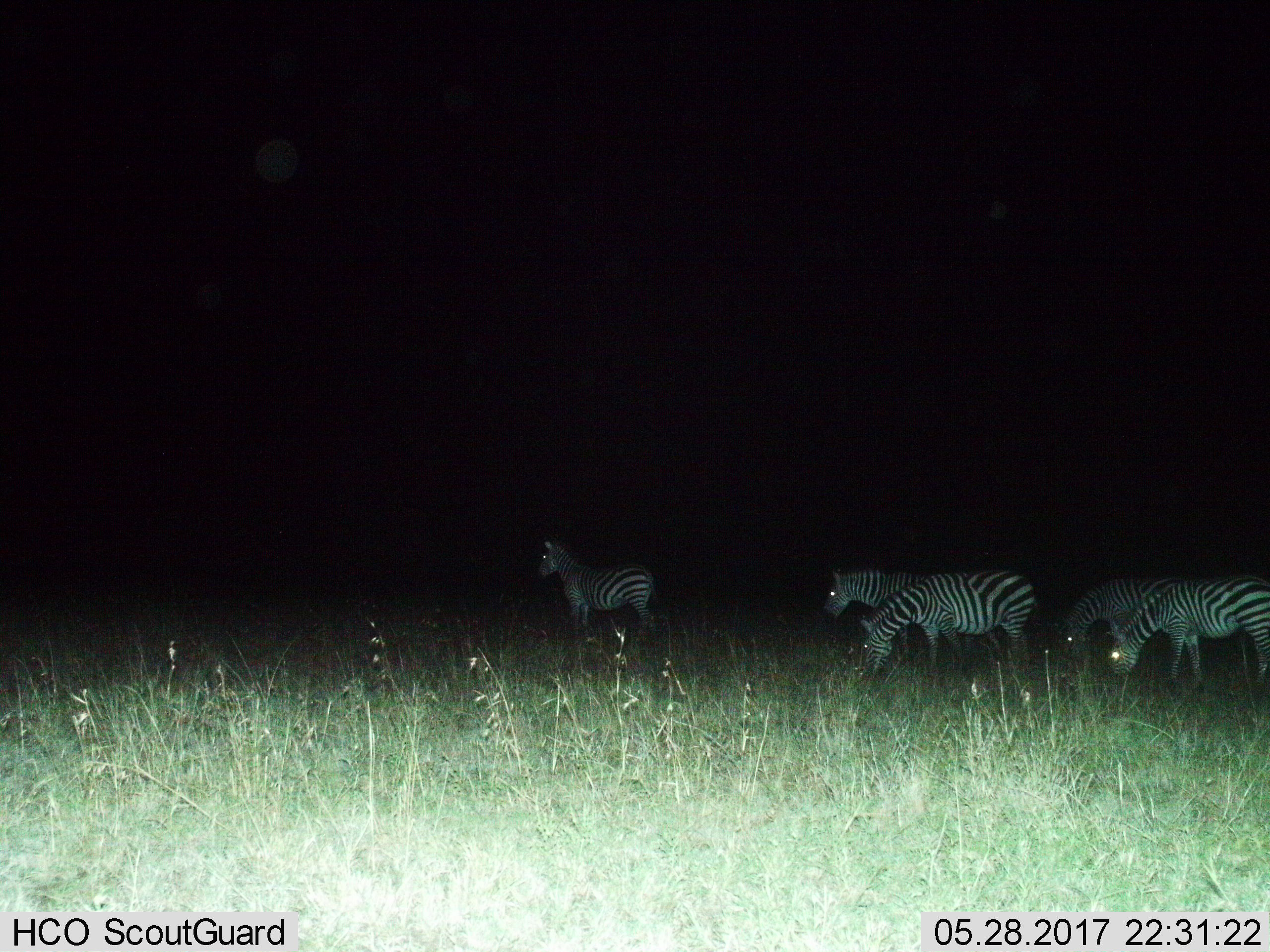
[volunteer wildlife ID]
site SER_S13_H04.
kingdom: Animalia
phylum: Chordata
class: Mammalia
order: Perissodactyla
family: Equidae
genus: Equus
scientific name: Equus quagga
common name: plains zebra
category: zebraplains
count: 5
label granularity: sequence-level